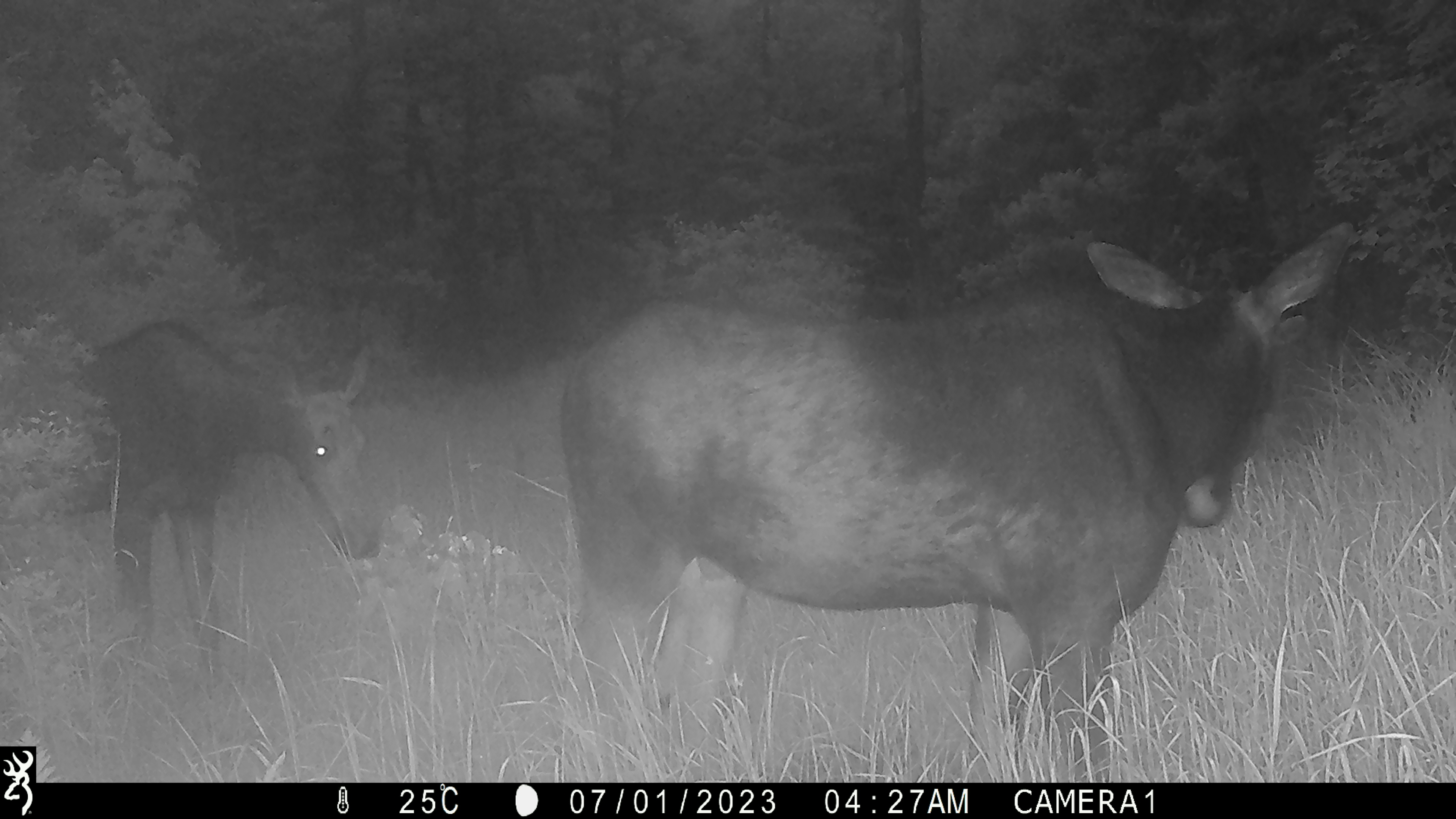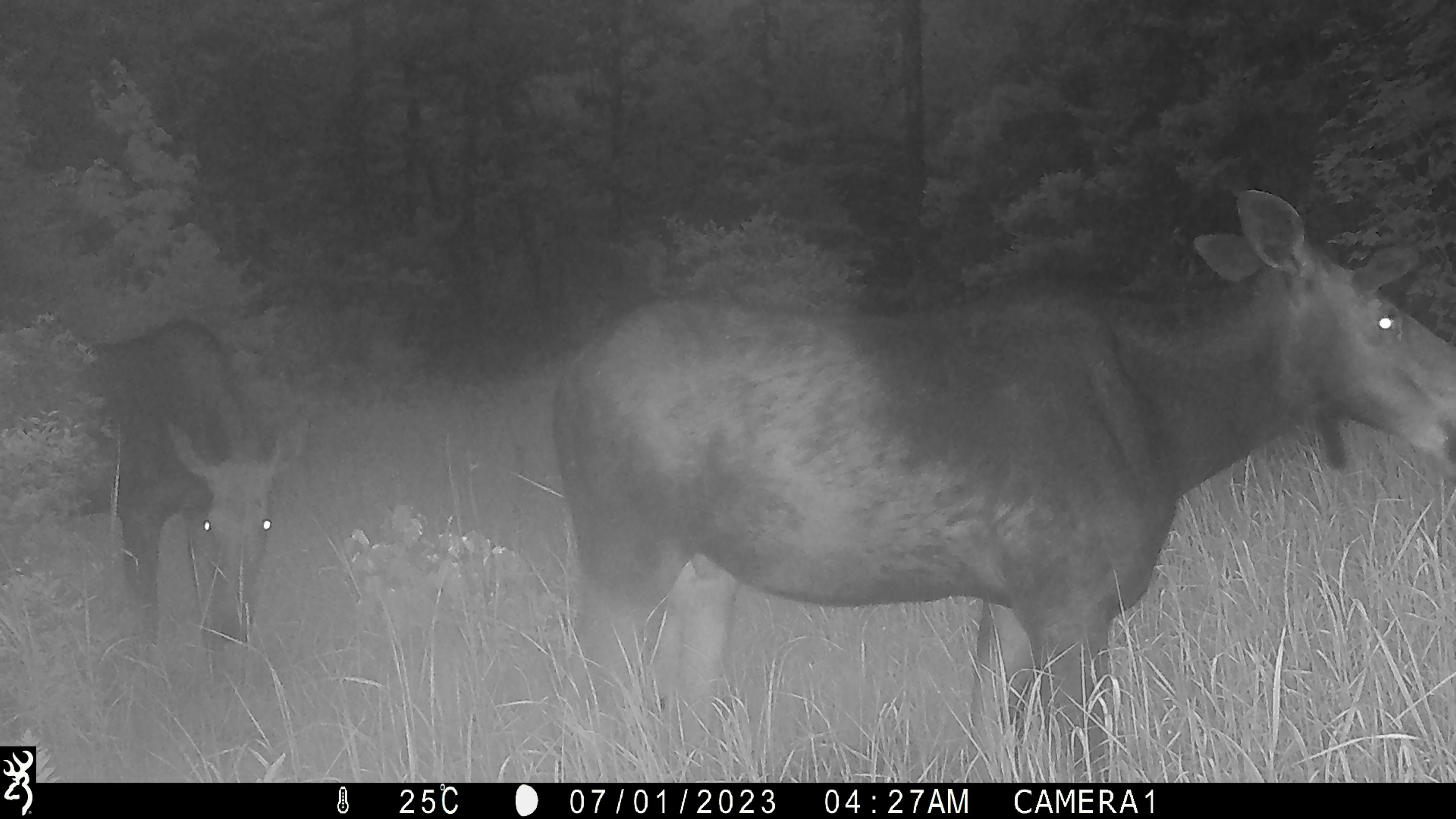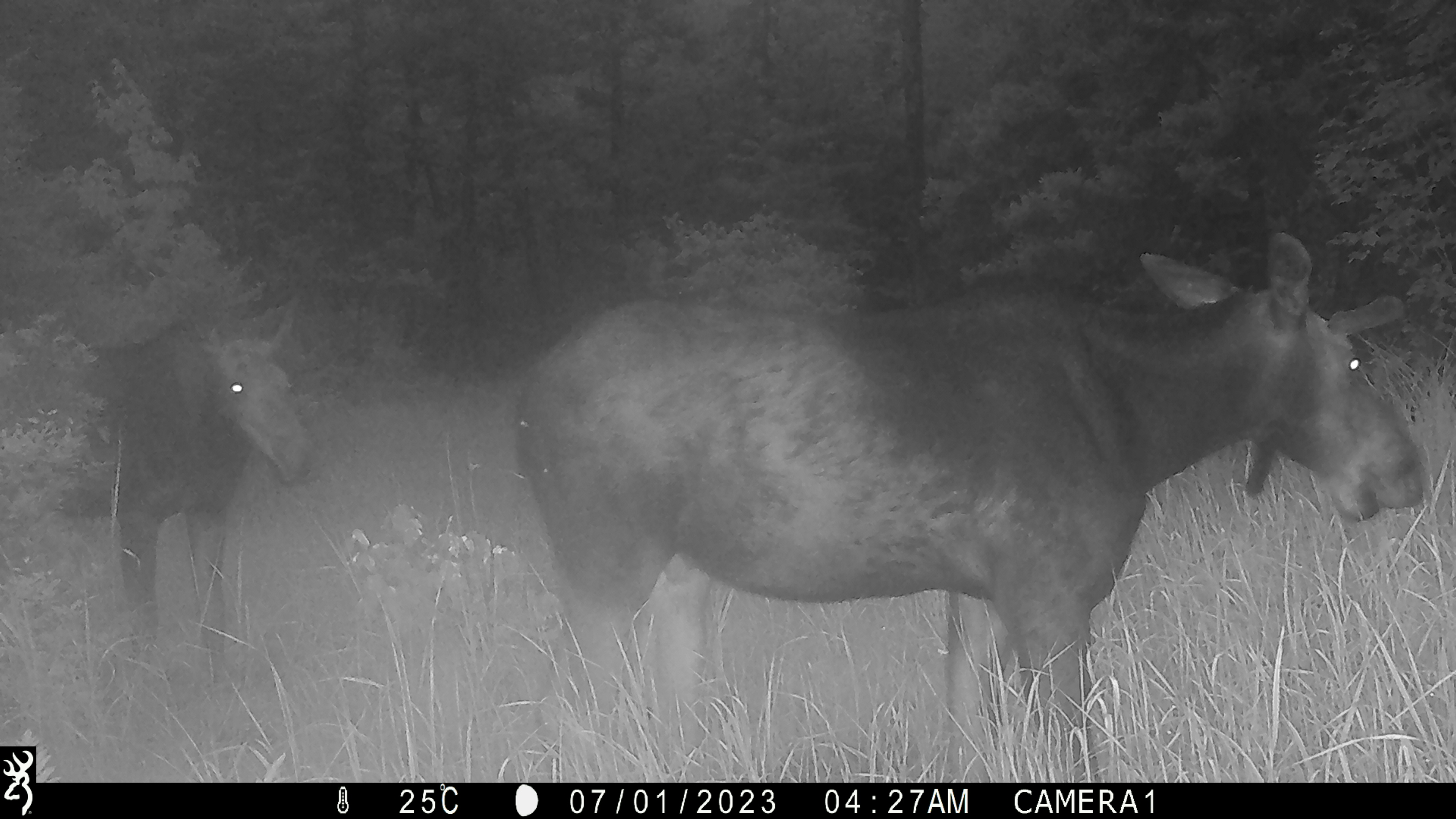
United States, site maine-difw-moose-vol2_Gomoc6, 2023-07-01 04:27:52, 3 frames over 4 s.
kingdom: Animalia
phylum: Chordata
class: Mammalia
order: Artiodactyla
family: Cervidae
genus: Alces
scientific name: Alces alces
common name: moose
Moose (Alces alces).